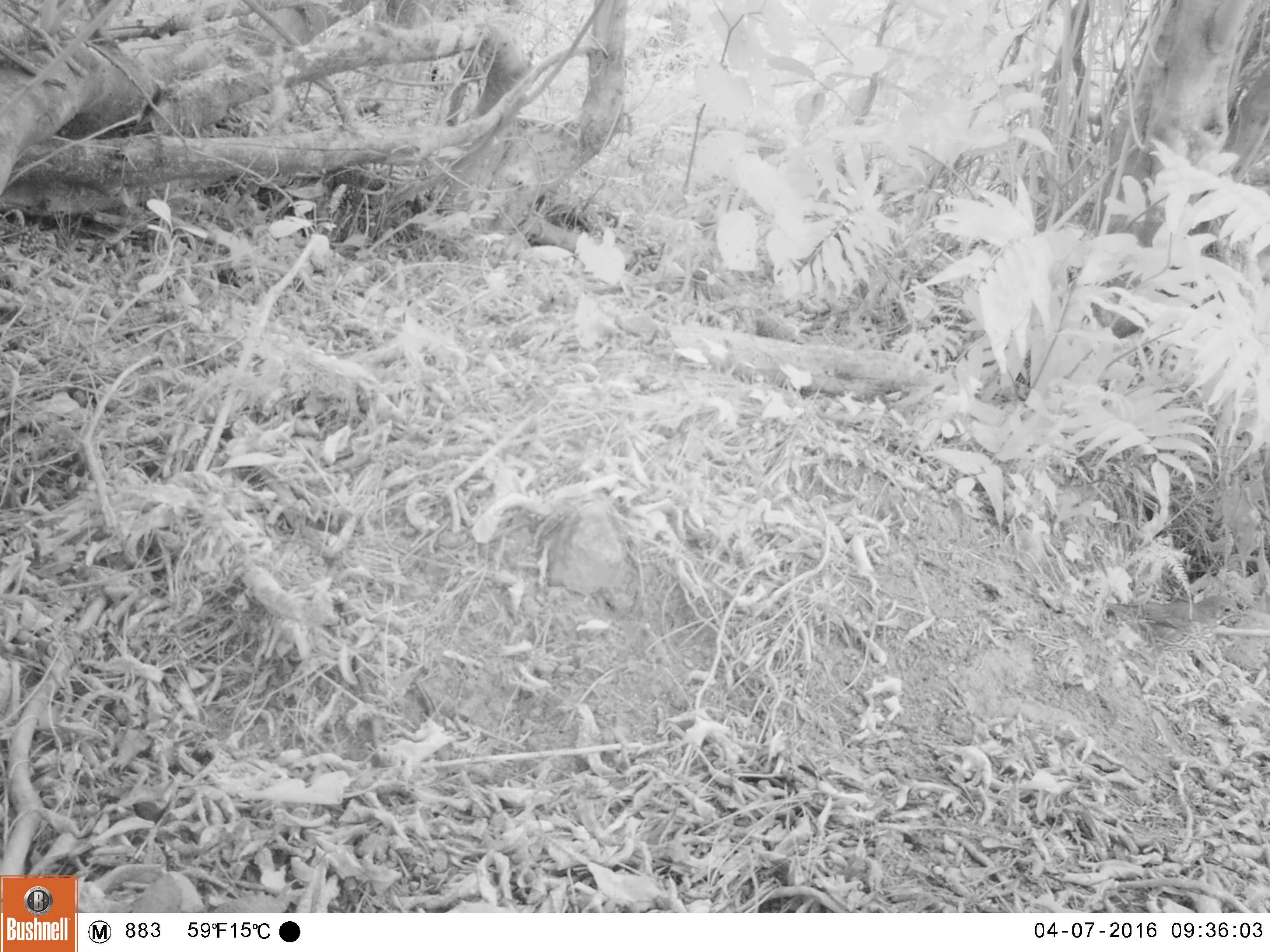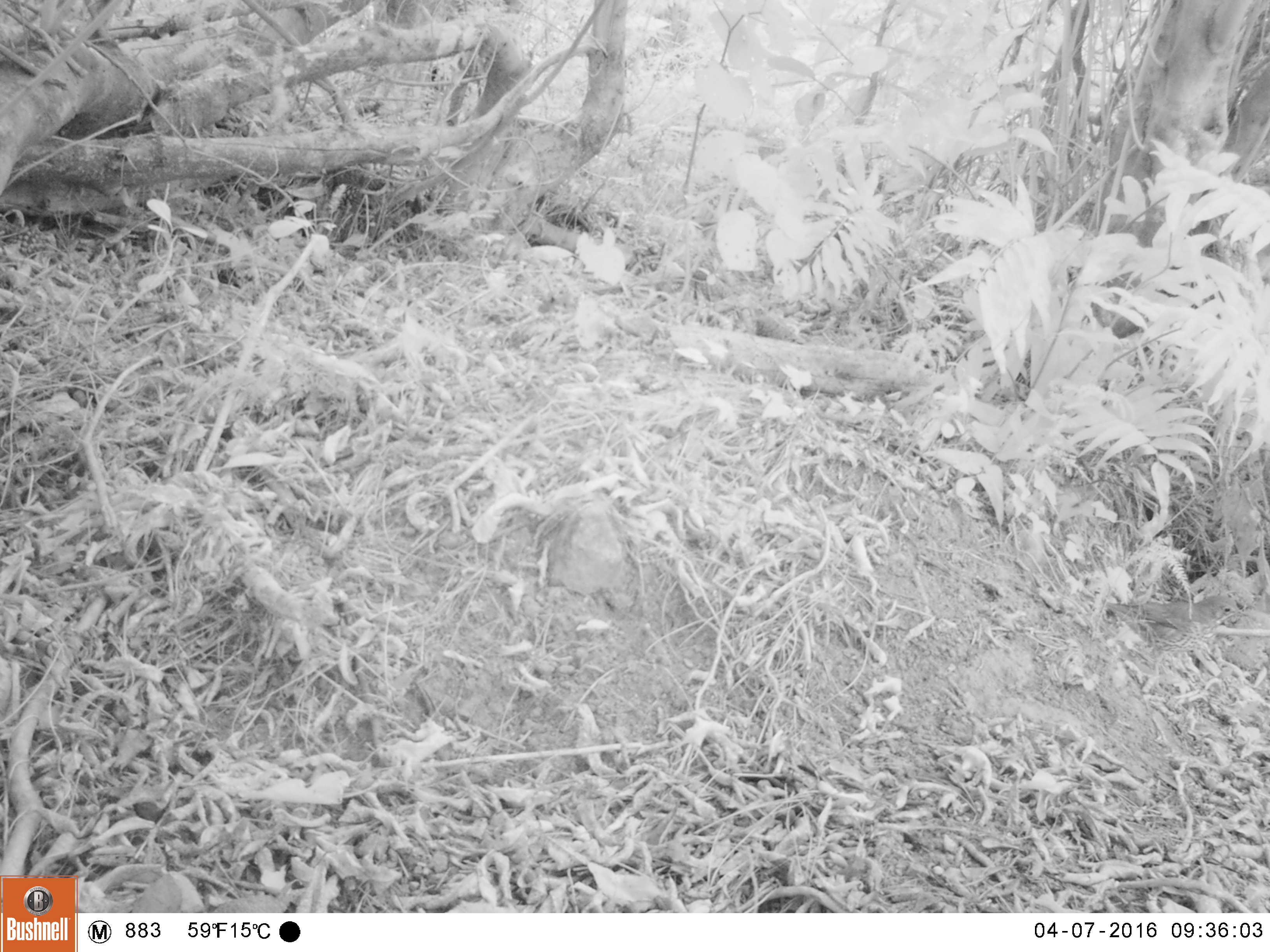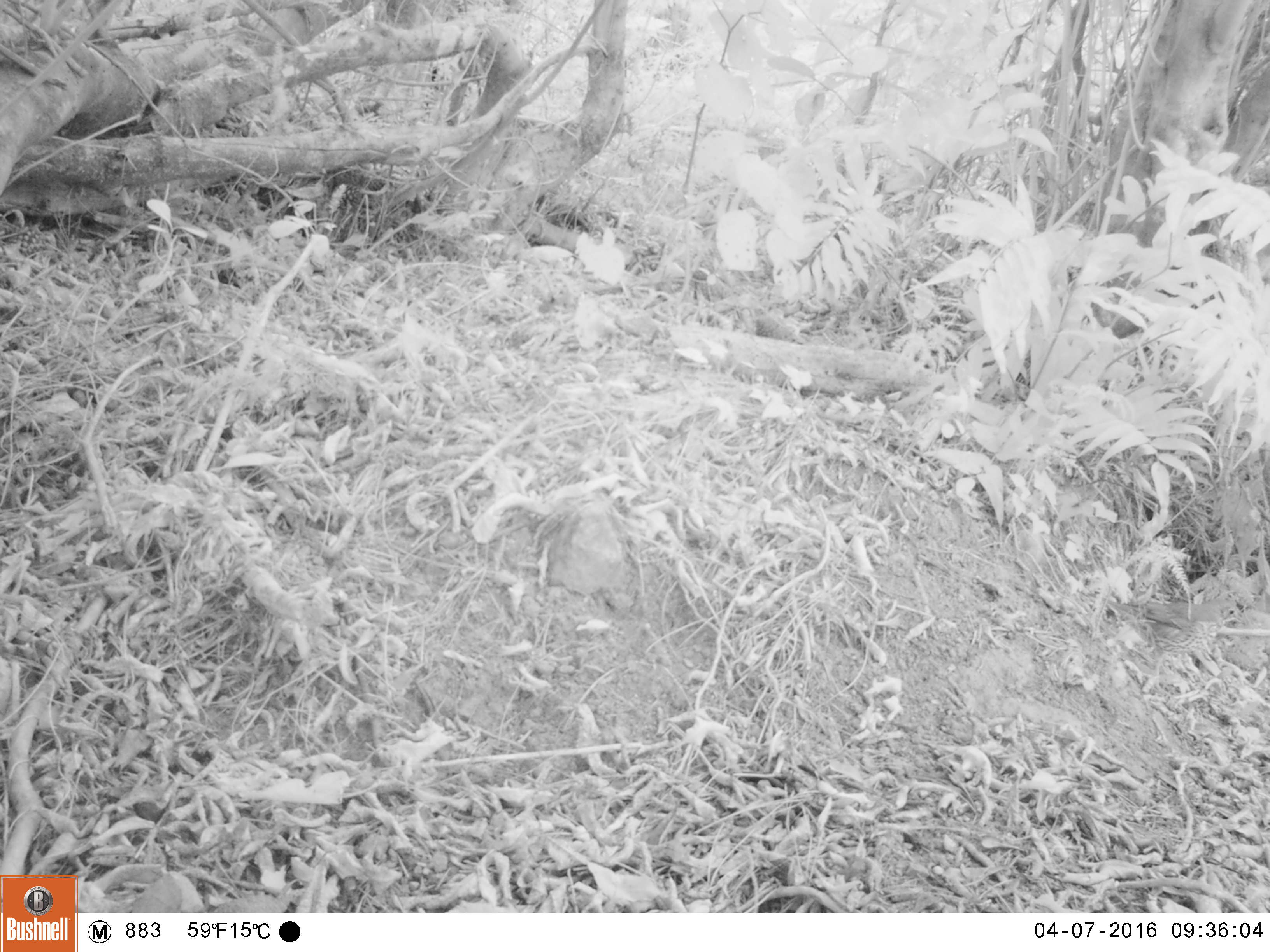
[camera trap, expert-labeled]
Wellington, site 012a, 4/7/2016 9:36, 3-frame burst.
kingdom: Animalia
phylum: Chordata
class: Aves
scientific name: Aves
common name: bird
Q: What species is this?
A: Bird (Aves).